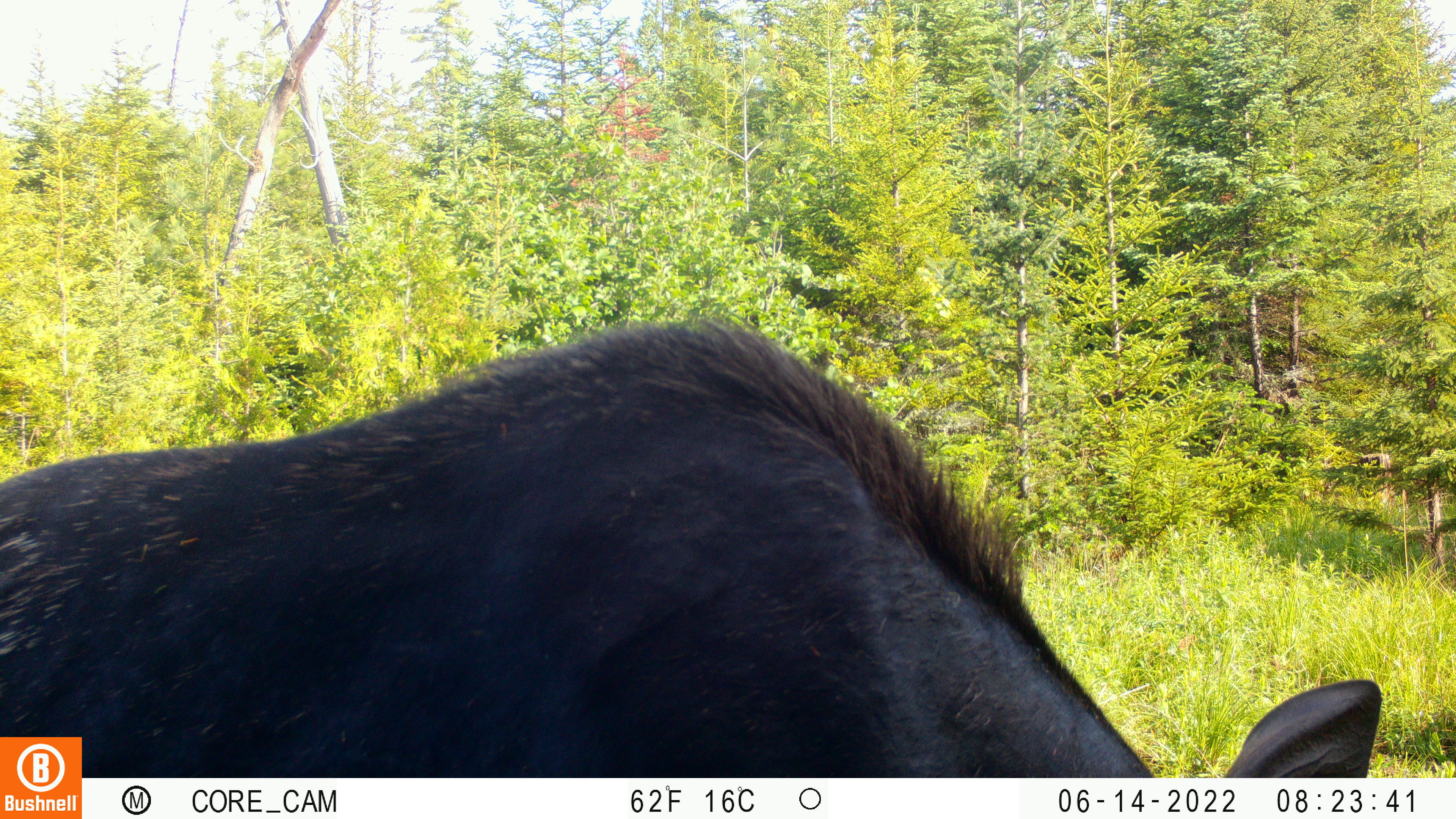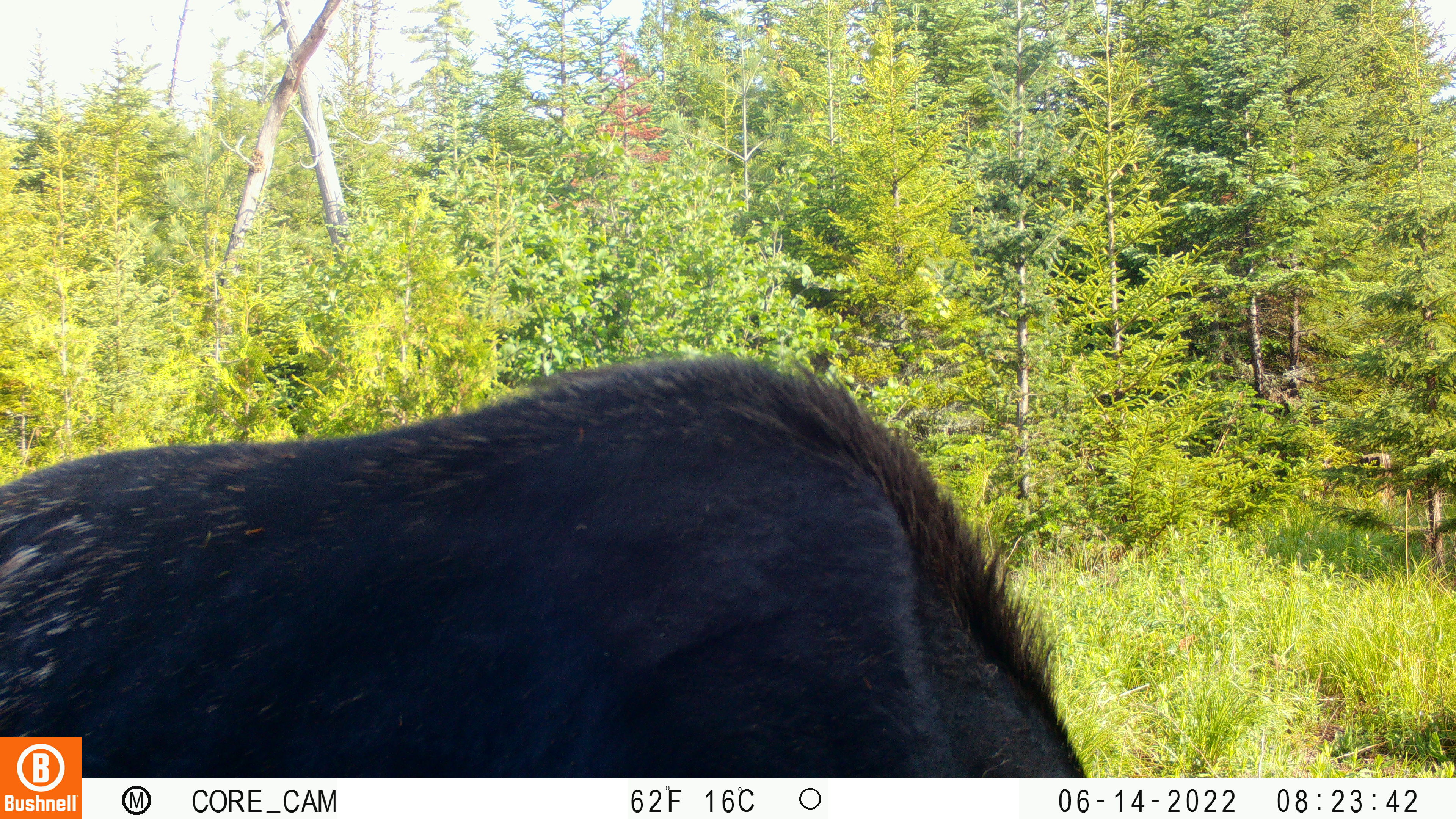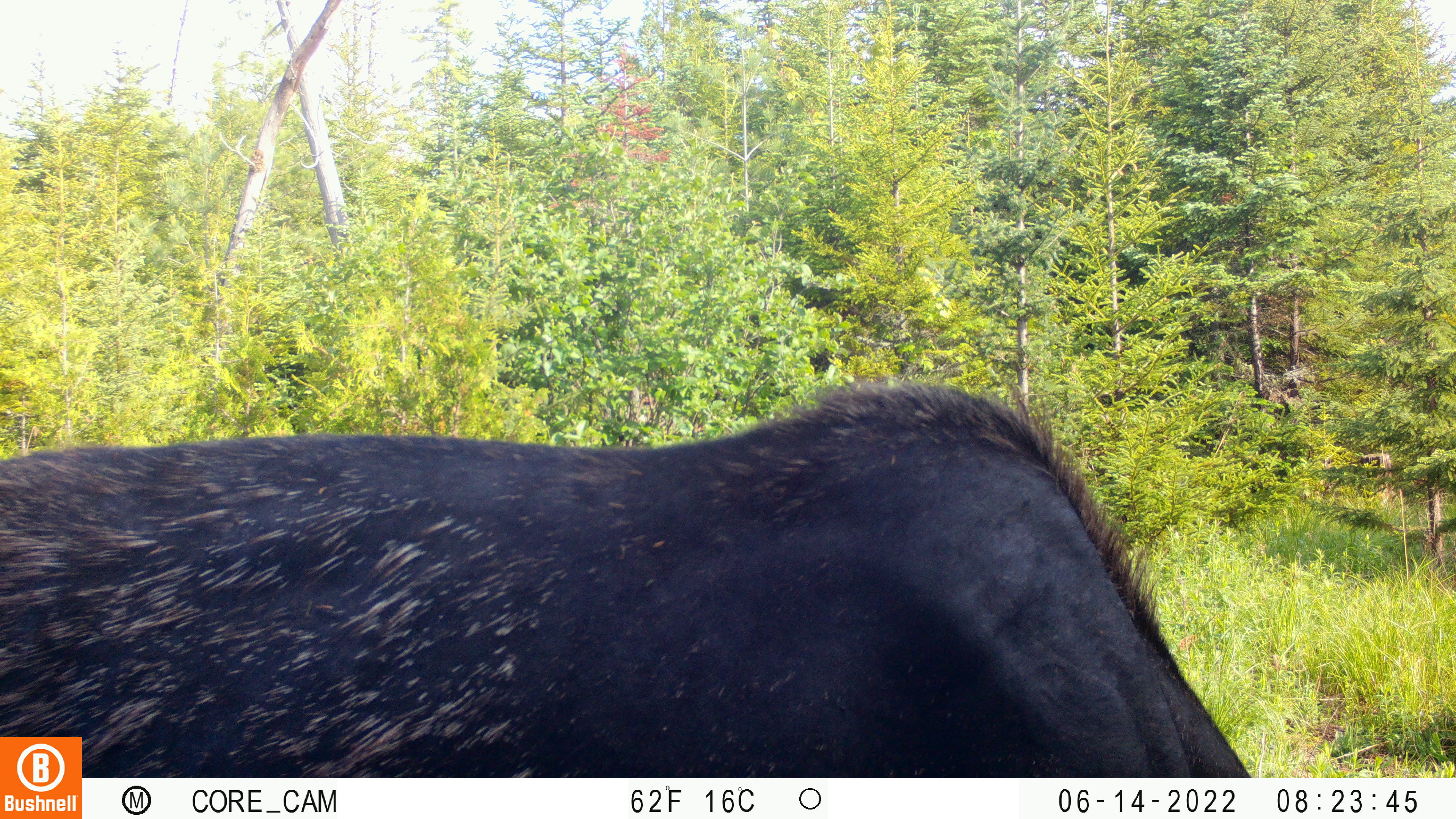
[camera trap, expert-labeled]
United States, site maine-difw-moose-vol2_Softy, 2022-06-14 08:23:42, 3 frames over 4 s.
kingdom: Animalia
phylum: Chordata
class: Mammalia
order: Artiodactyla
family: Cervidae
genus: Alces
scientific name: Alces alces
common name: moose